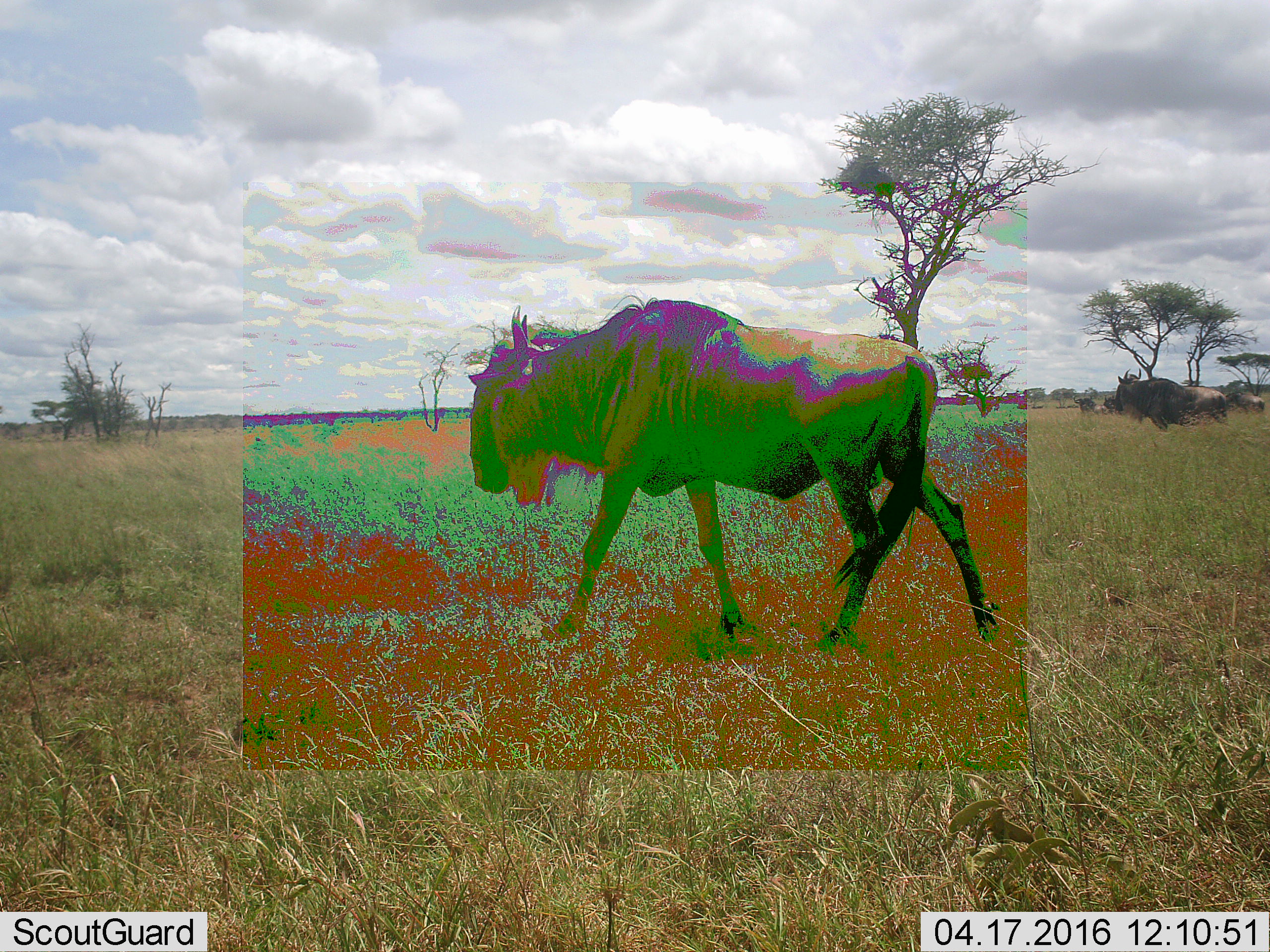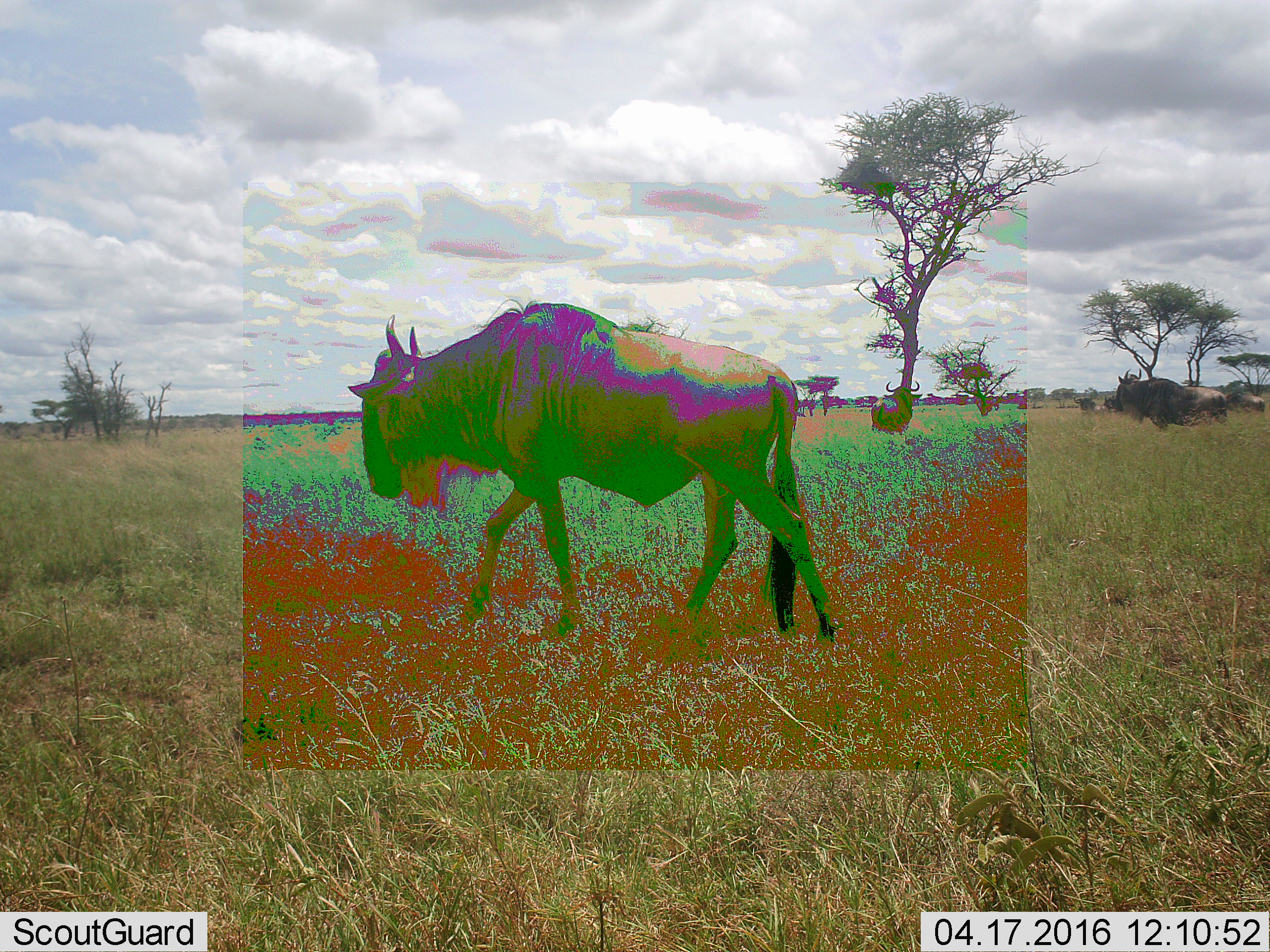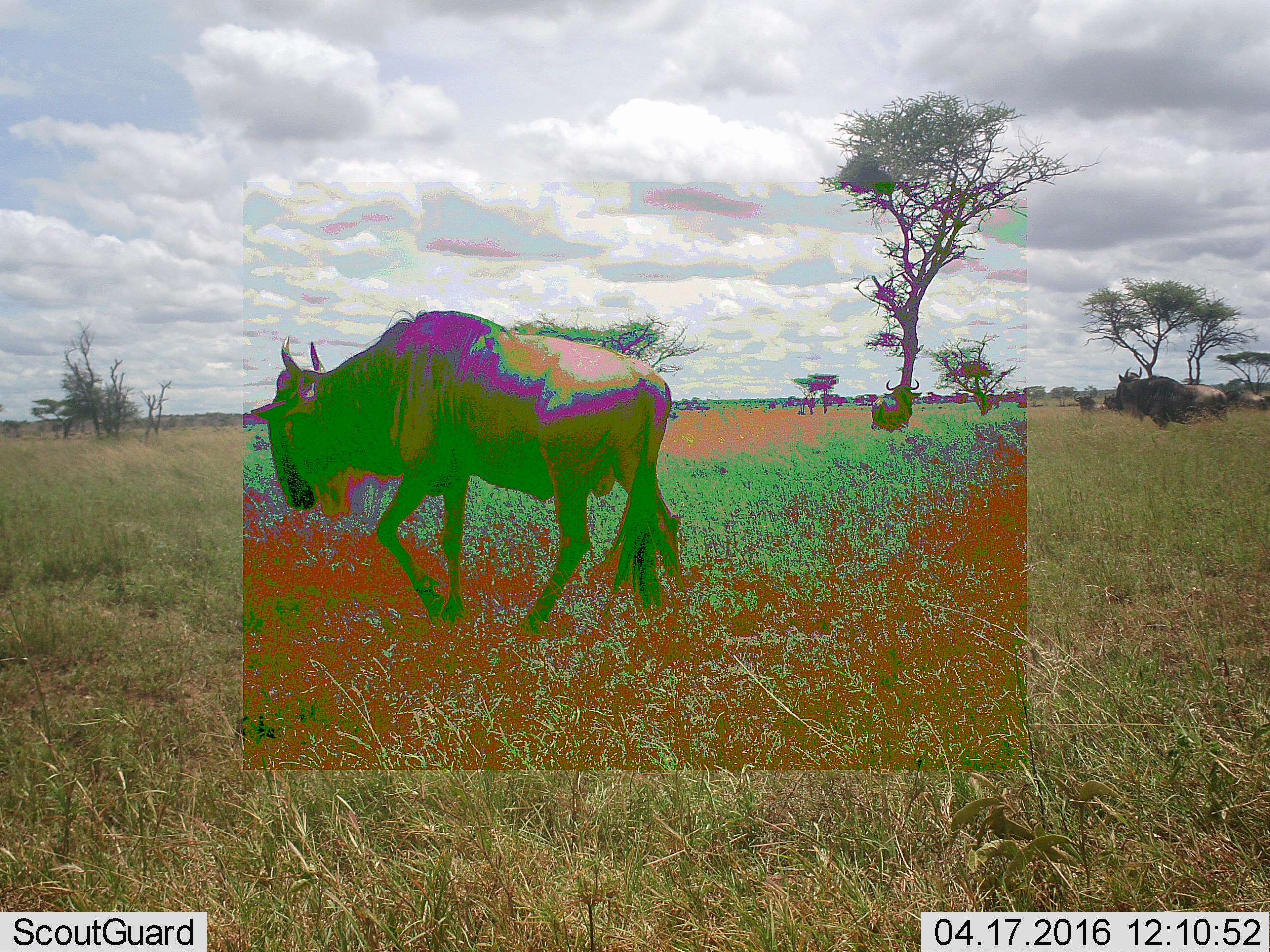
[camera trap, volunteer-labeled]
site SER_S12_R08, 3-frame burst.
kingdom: Animalia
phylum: Chordata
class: Mammalia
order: Artiodactyla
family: Bovidae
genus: Connochaetes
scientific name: Connochaetes taurinus taurinus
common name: blue wildebeest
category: wildebeestblue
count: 1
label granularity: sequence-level